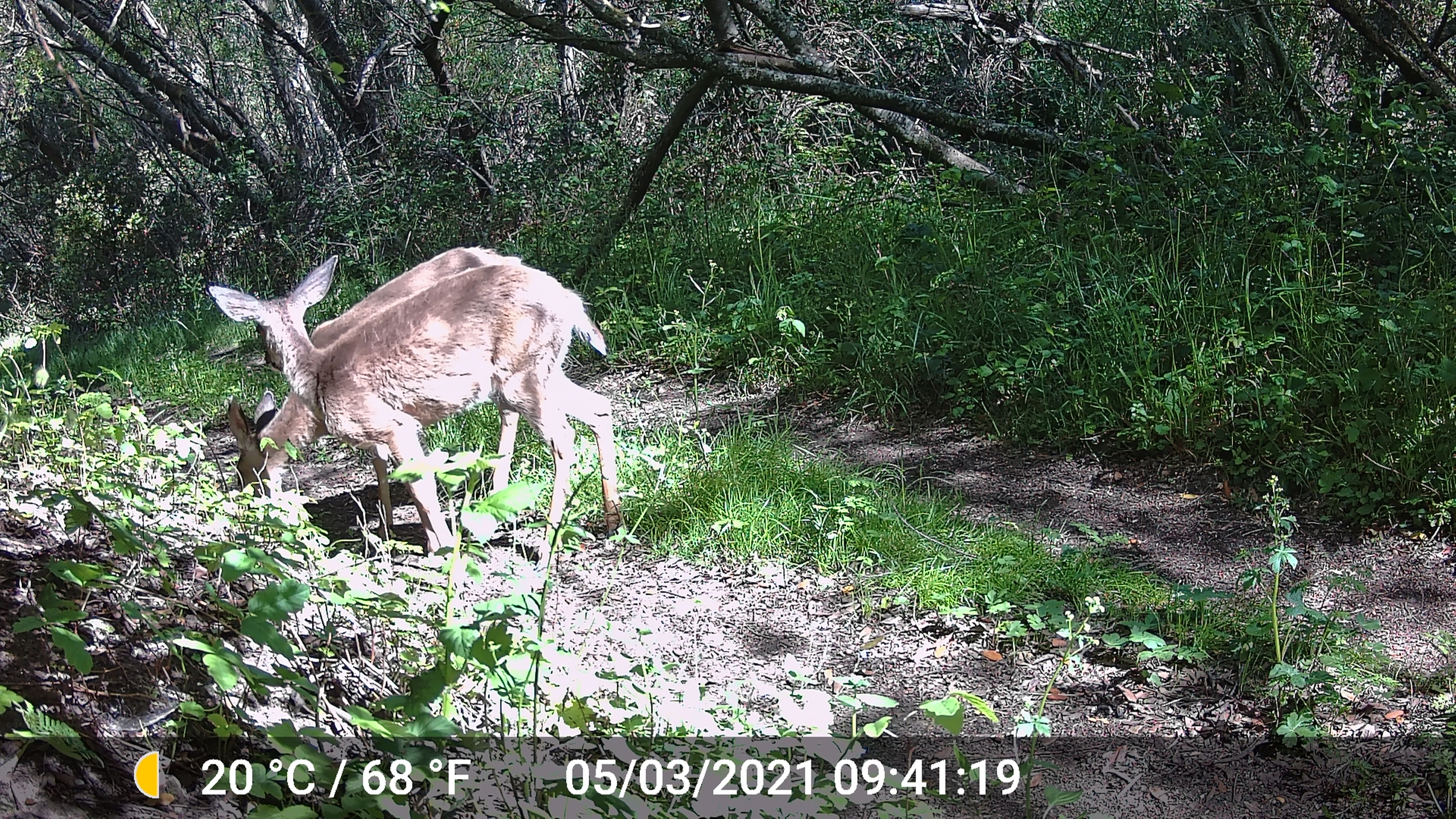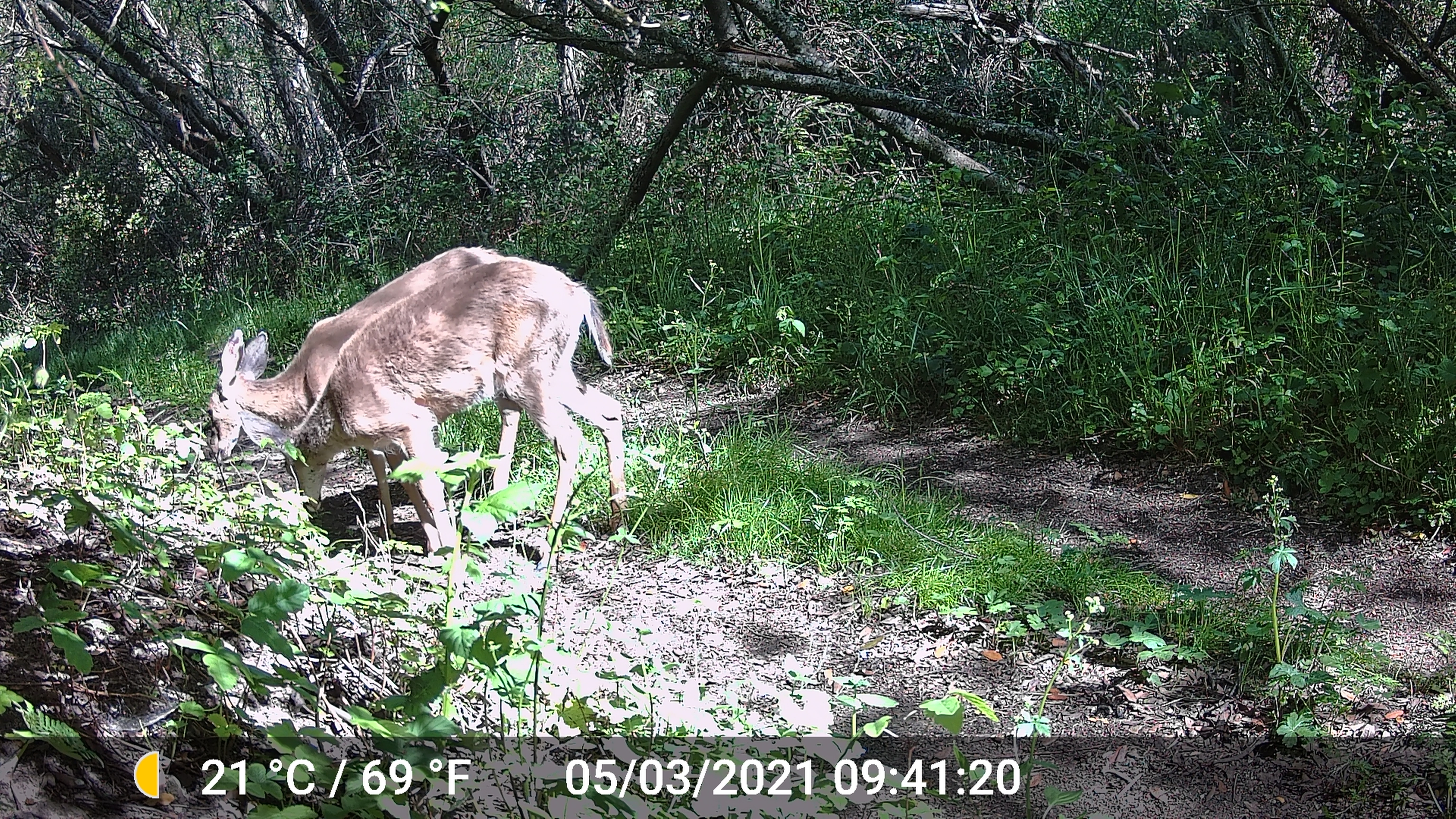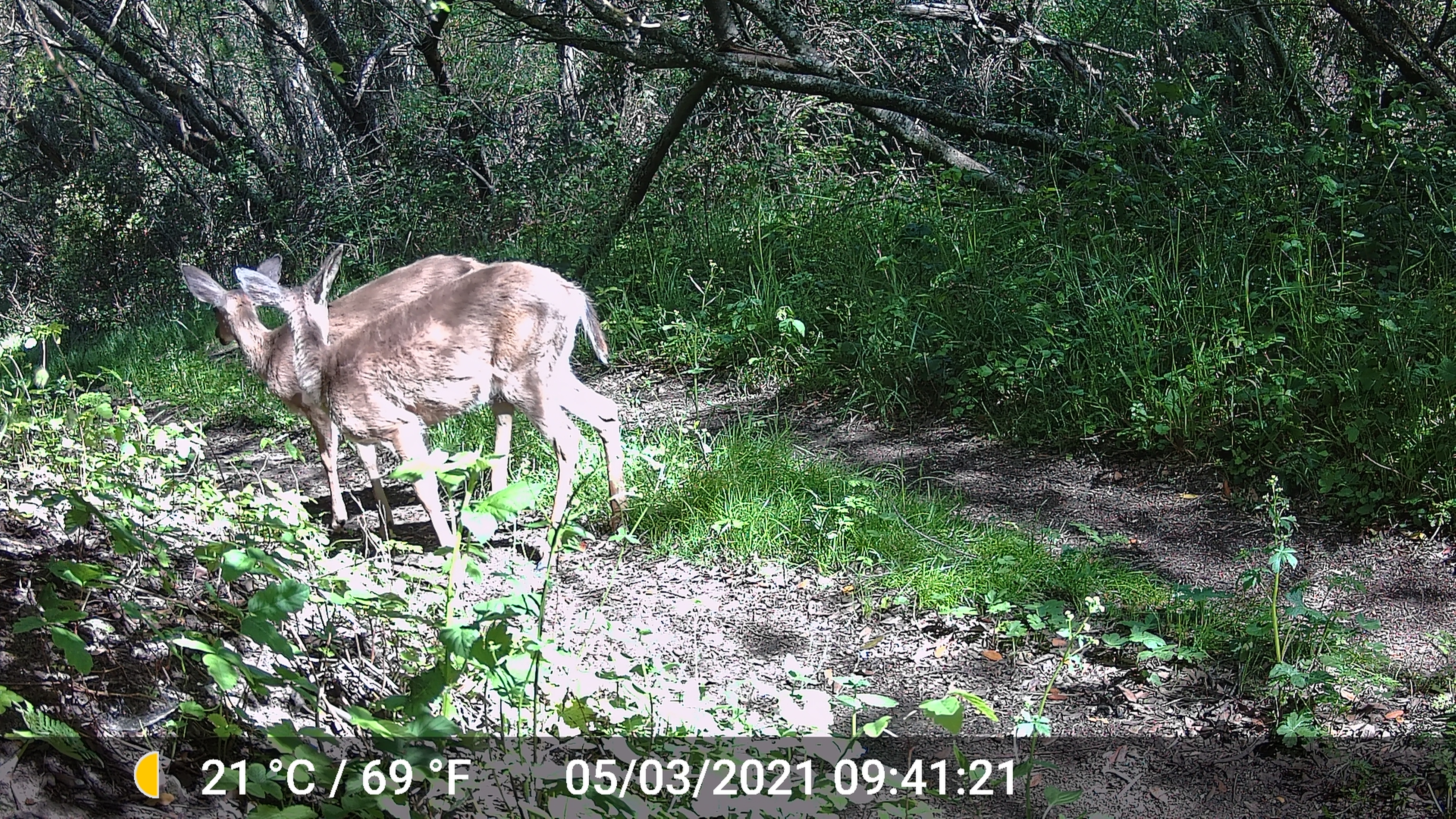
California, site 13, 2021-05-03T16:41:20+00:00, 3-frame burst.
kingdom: Animalia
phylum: Chordata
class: Mammalia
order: Artiodactyla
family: Cervidae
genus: Odocoileus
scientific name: Odocoileus hemionus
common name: mule deer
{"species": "mule deer (Odocoileus hemionus)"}